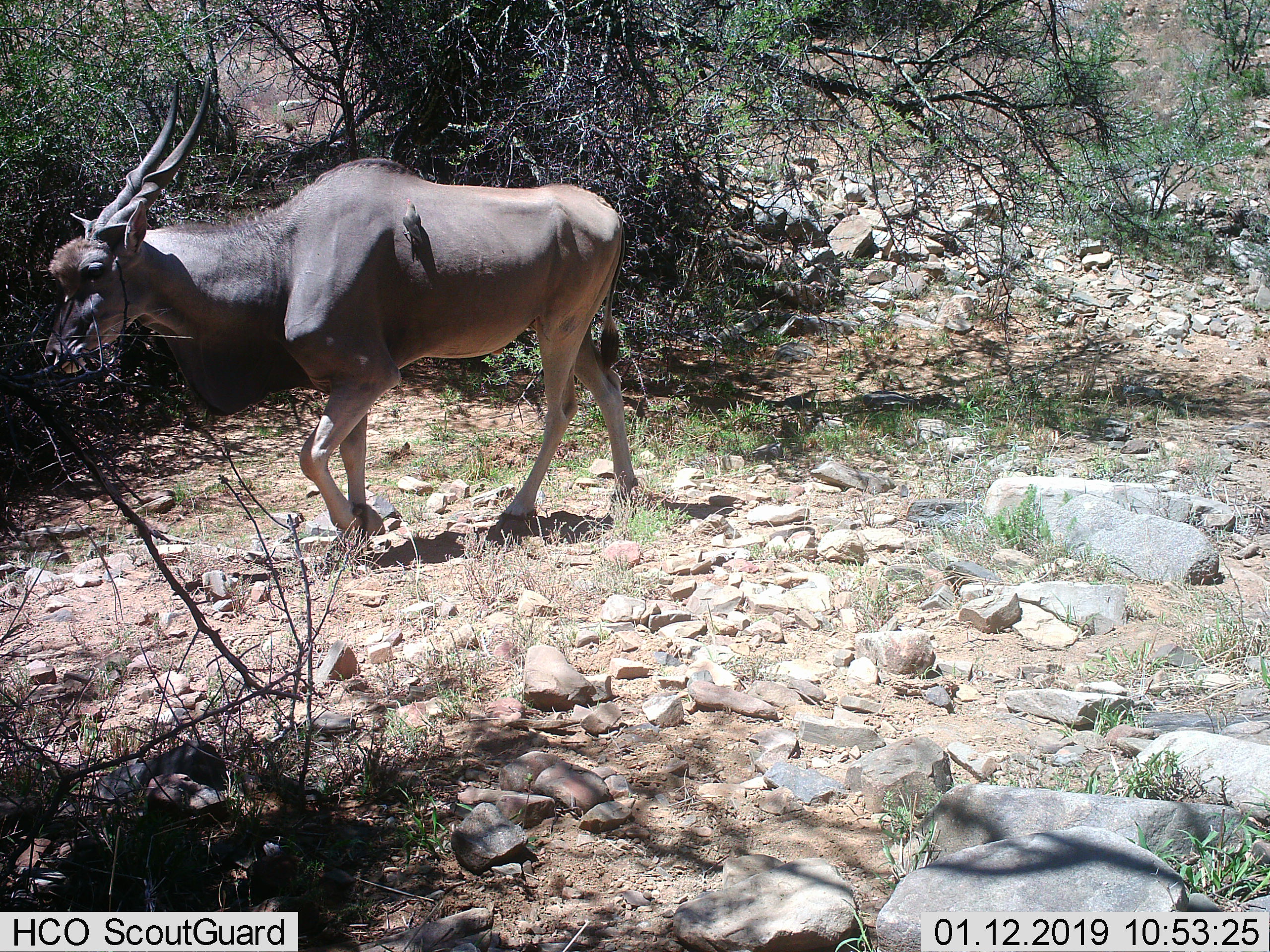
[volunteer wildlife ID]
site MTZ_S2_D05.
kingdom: Animalia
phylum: Chordata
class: Mammalia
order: Artiodactyla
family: Bovidae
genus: Tragelaphus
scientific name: Tragelaphus oryx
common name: eland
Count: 1.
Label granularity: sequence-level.